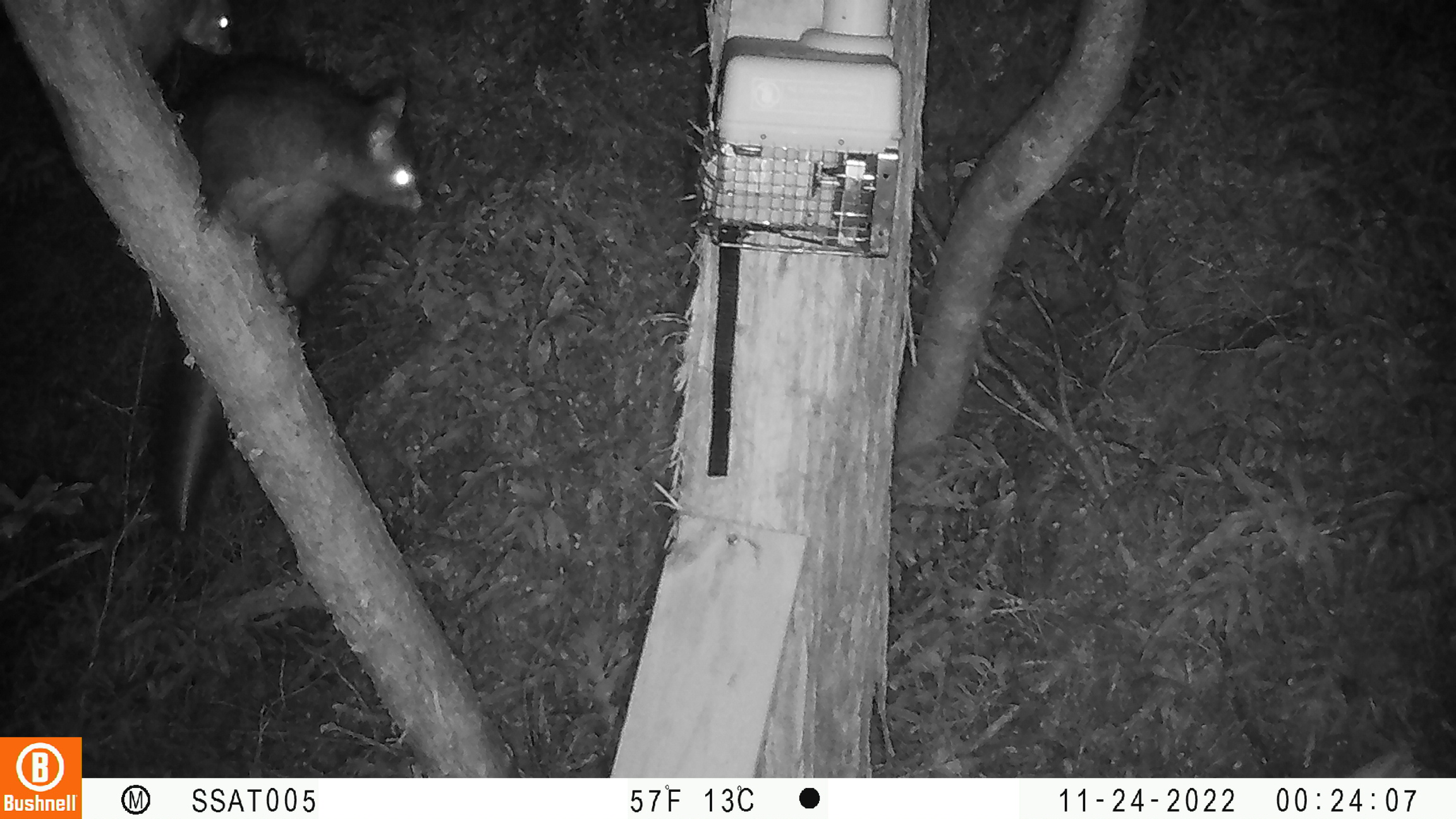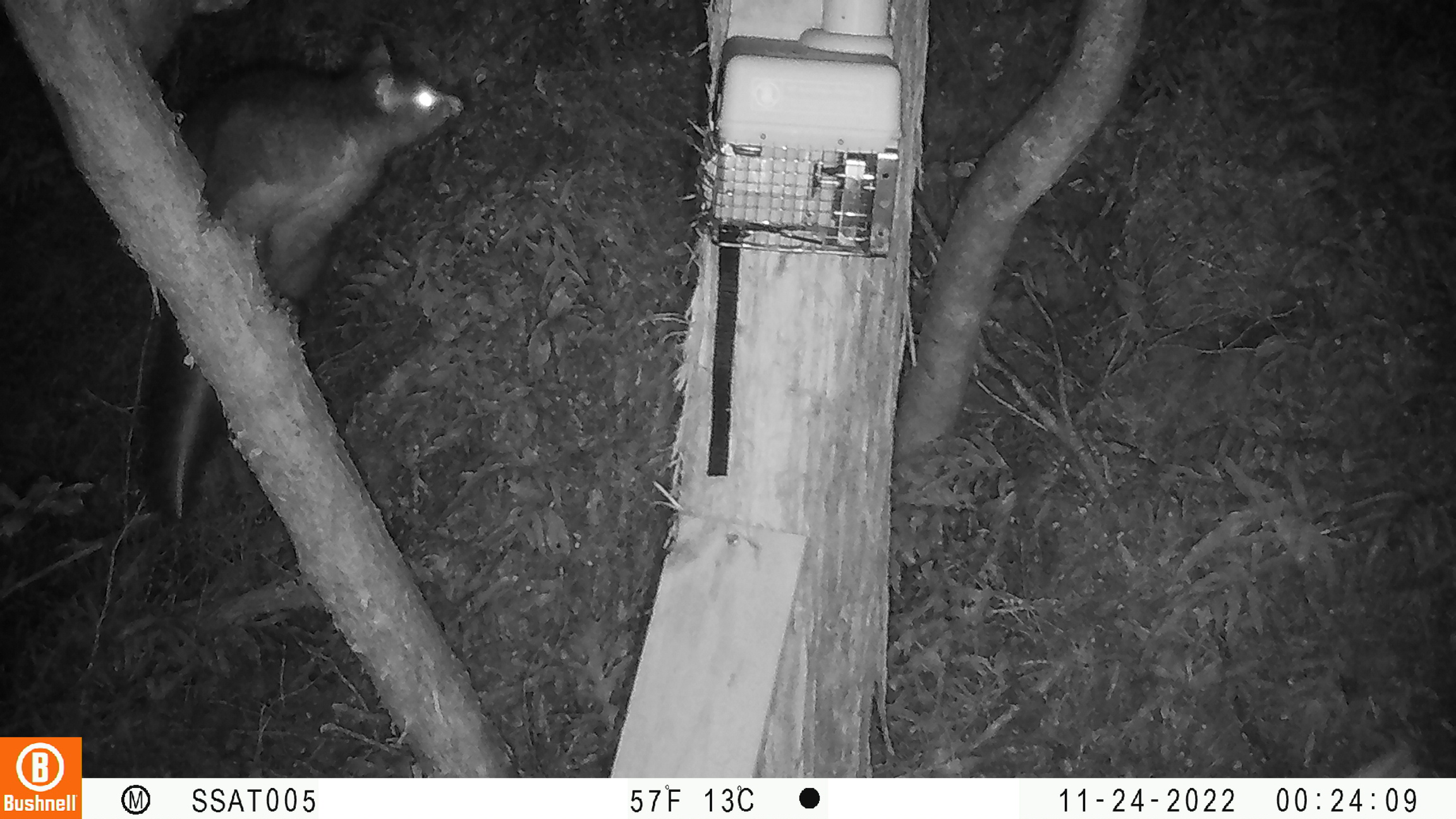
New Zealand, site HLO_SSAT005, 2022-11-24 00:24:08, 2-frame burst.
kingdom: Animalia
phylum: Chordata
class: Mammalia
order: Diprotodontia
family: Phalangeridae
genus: Trichosurus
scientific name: Trichosurus vulpecula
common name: common brushtail possum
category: possum